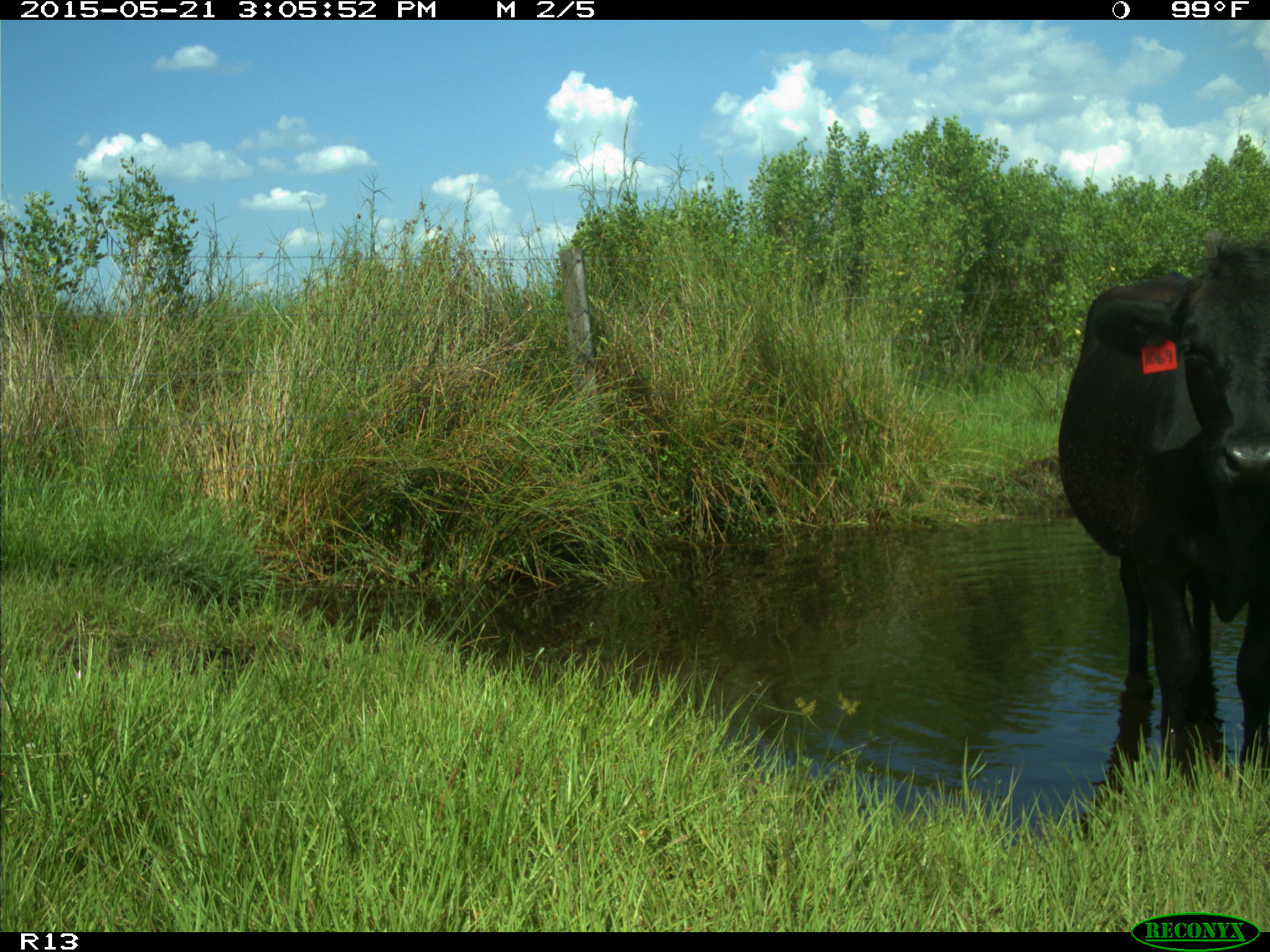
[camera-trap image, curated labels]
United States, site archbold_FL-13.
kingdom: Animalia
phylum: Chordata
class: Mammalia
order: Artiodactyla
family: Bovidae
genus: Bos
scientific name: Bos taurus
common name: domestic cow